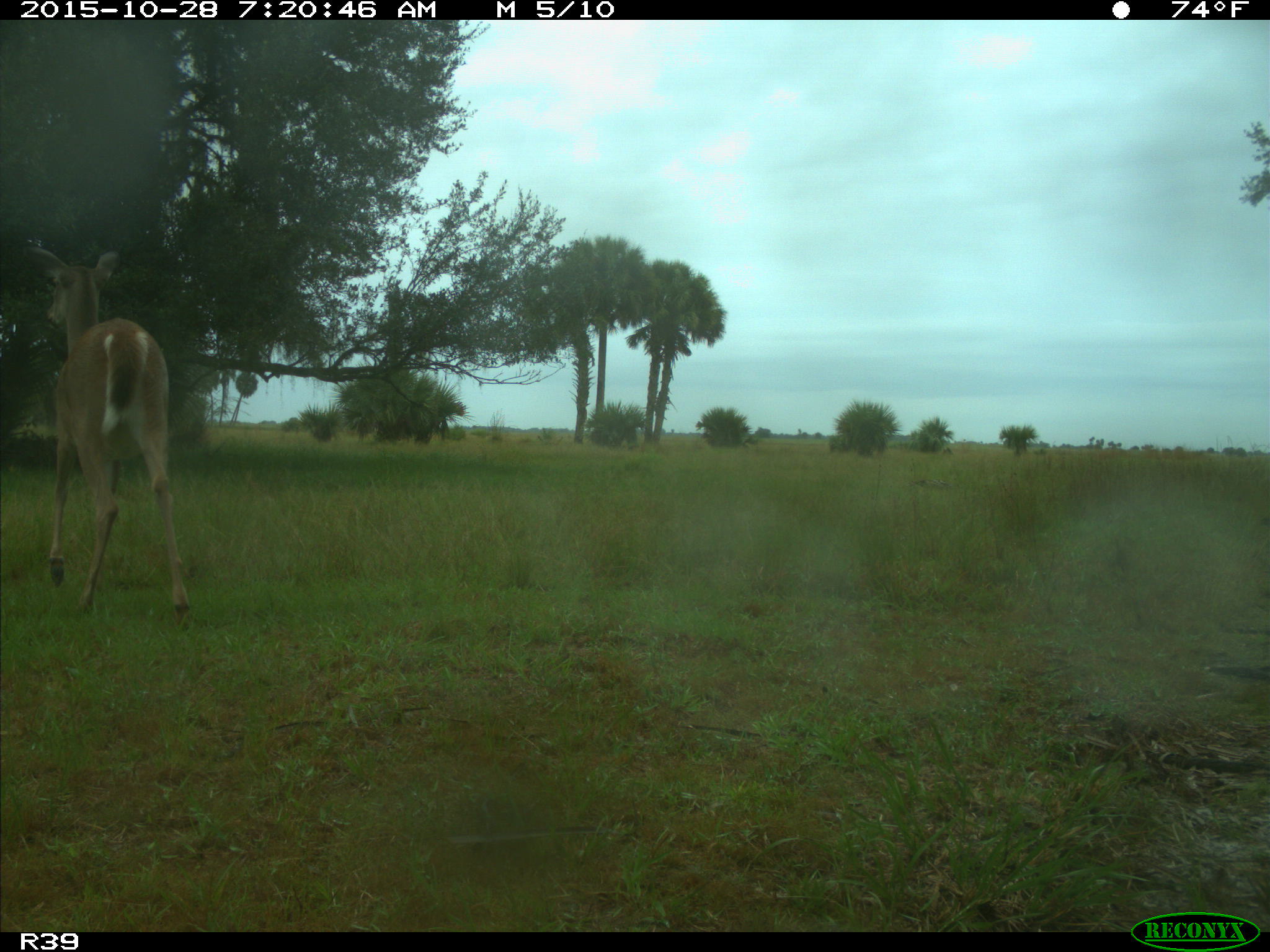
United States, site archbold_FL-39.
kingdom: Animalia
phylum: Chordata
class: Mammalia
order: Artiodactyla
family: Cervidae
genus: Odocoileus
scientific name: Odocoileus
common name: deer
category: unidentified deer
Unidentified deer (deer) (Odocoileus).